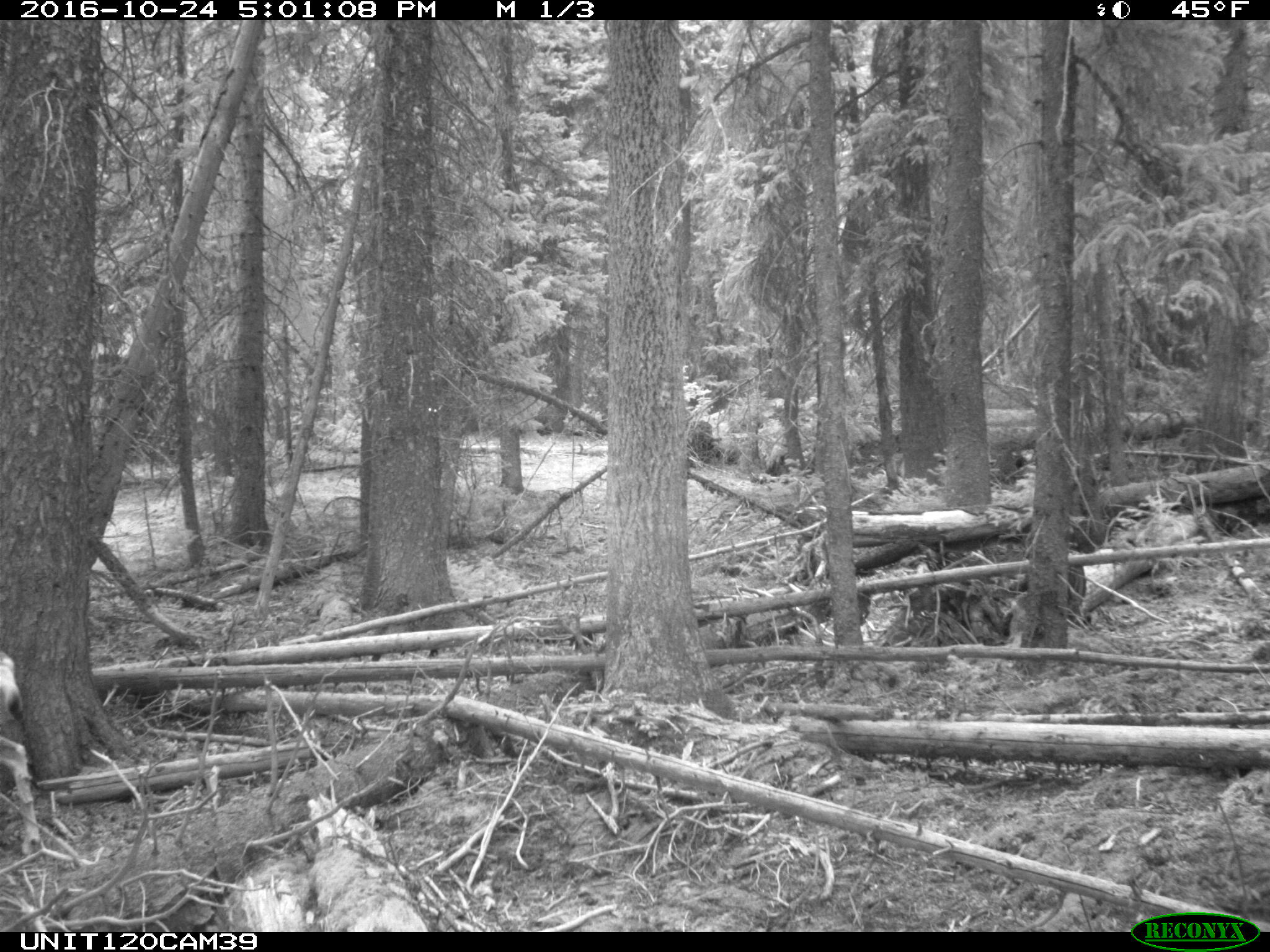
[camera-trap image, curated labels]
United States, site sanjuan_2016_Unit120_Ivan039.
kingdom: Animalia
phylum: Chordata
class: Mammalia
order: Artiodactyla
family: Cervidae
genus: Odocoileus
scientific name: Odocoileus hemionus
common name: mule deer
Odocoileus hemionus (mule deer).